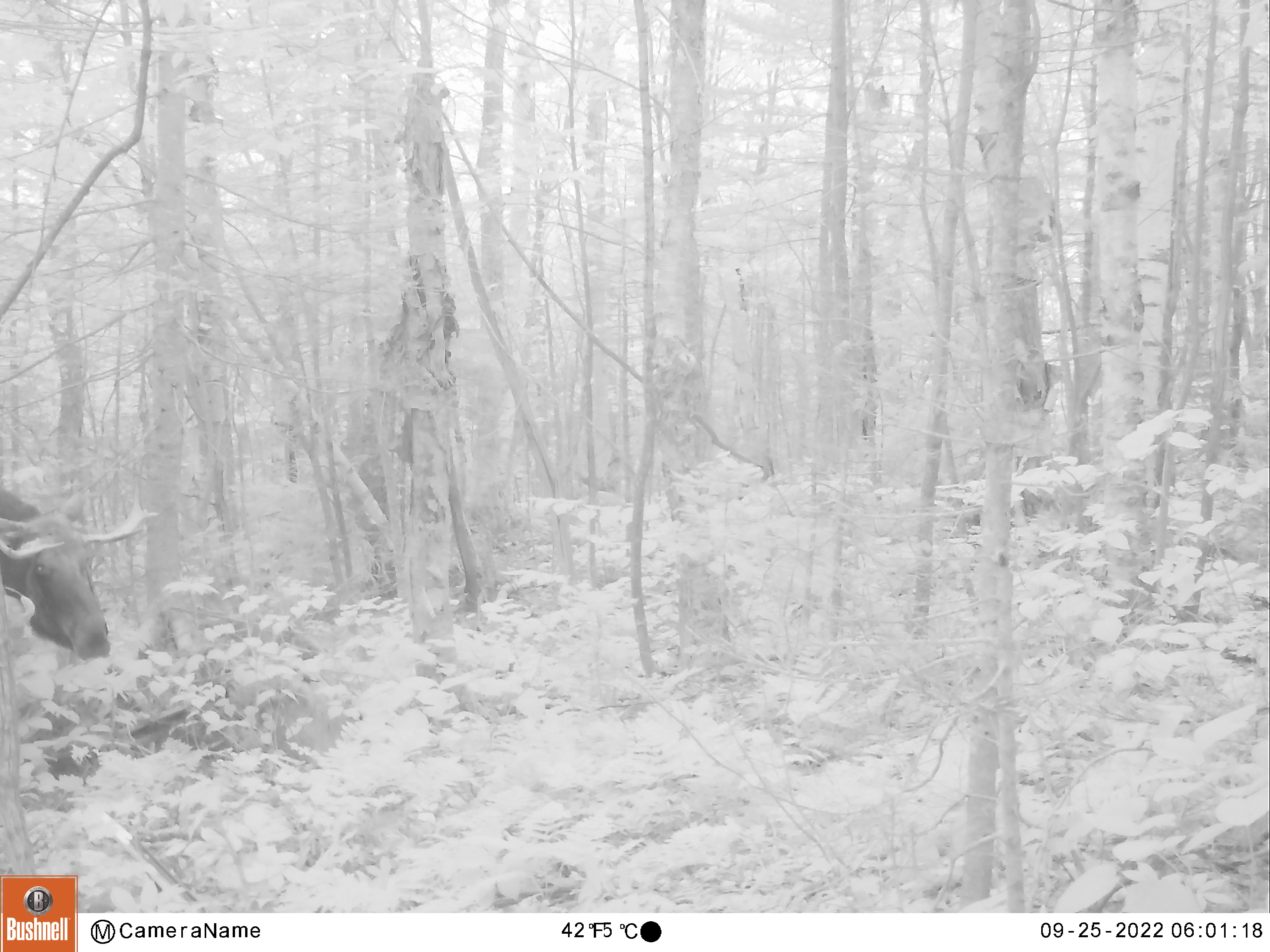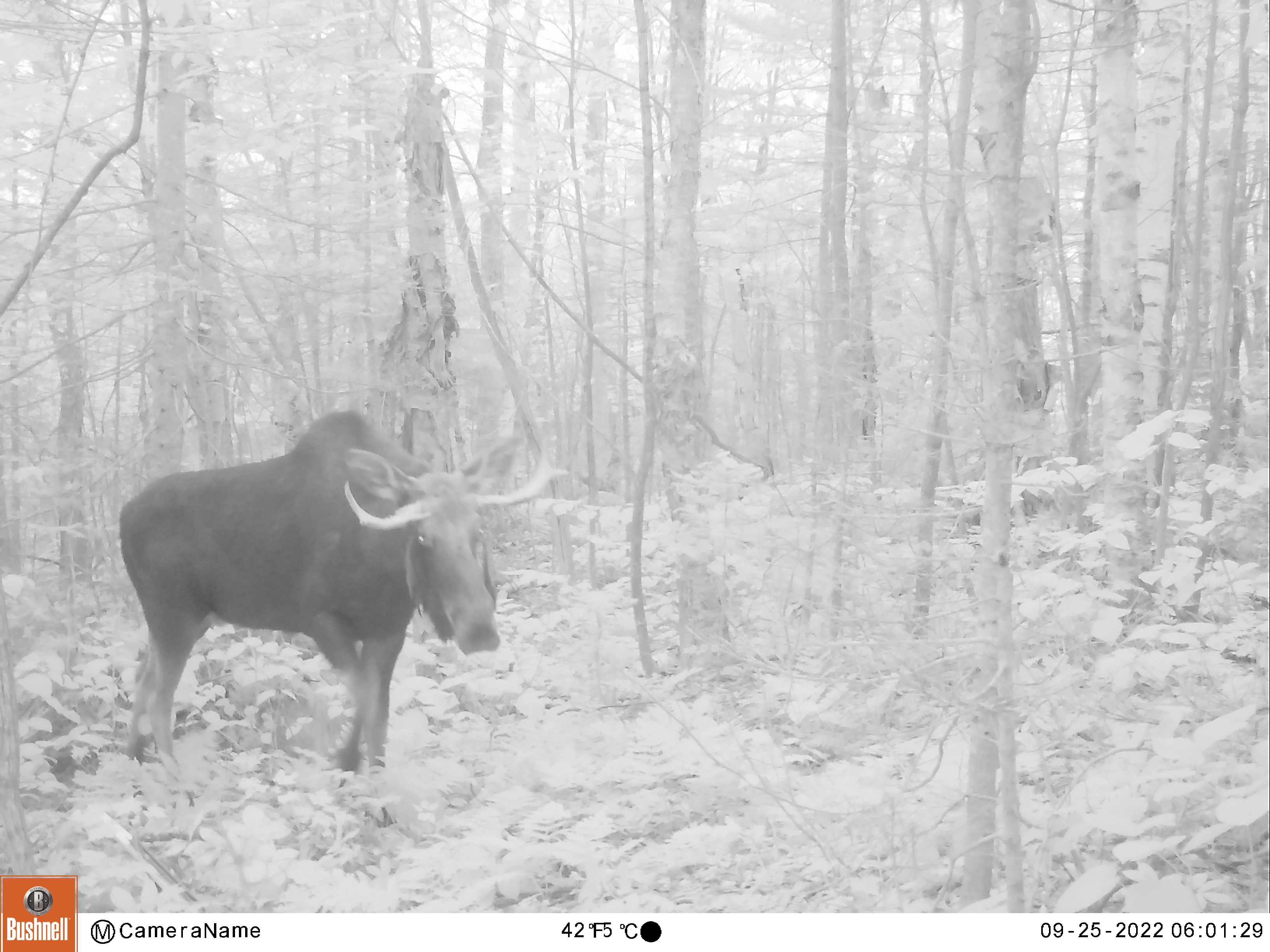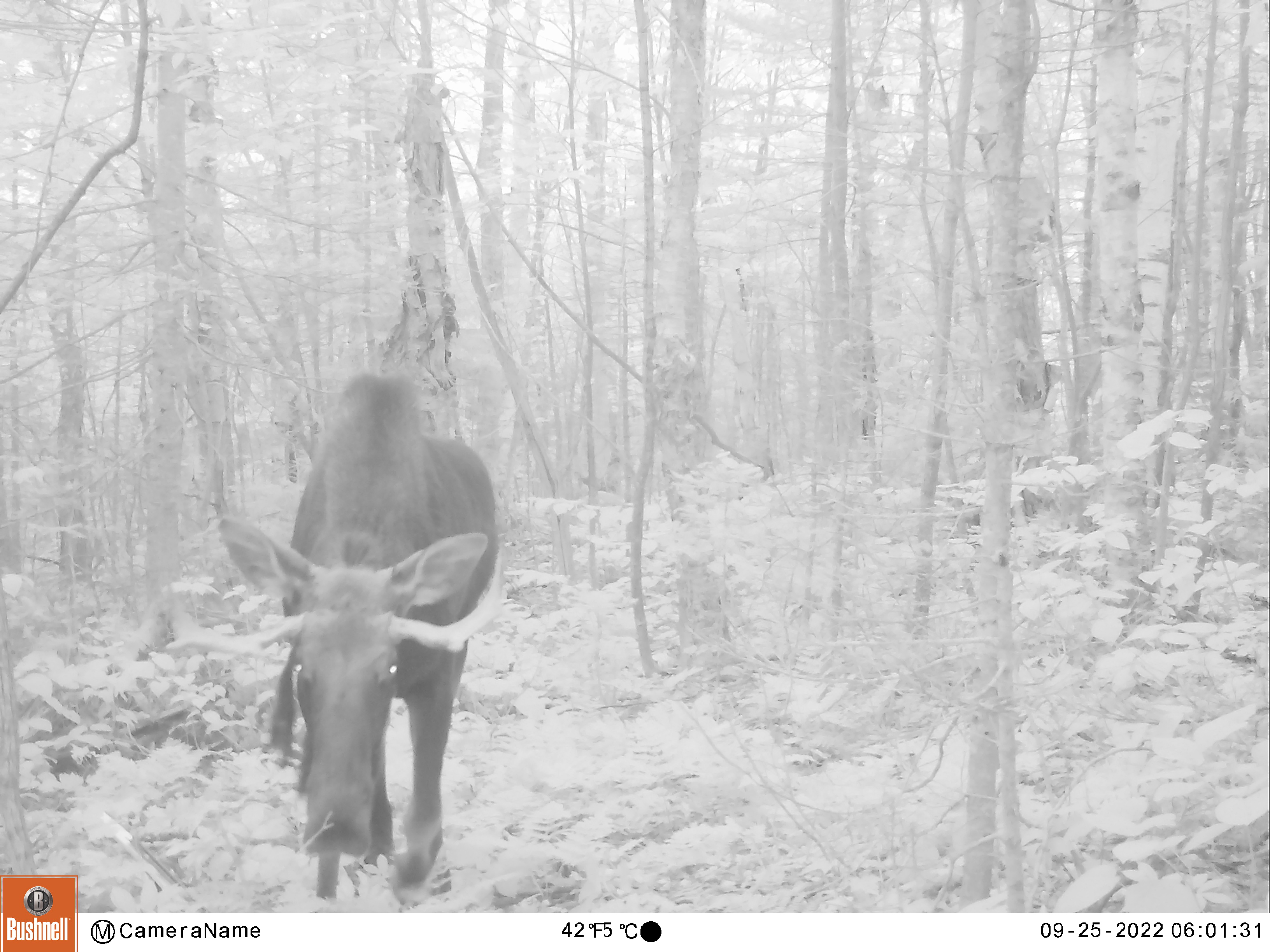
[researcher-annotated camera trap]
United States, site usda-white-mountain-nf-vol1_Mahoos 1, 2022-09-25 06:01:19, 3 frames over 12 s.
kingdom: Animalia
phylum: Chordata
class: Mammalia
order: Artiodactyla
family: Cervidae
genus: Alces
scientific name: Alces alces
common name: moose